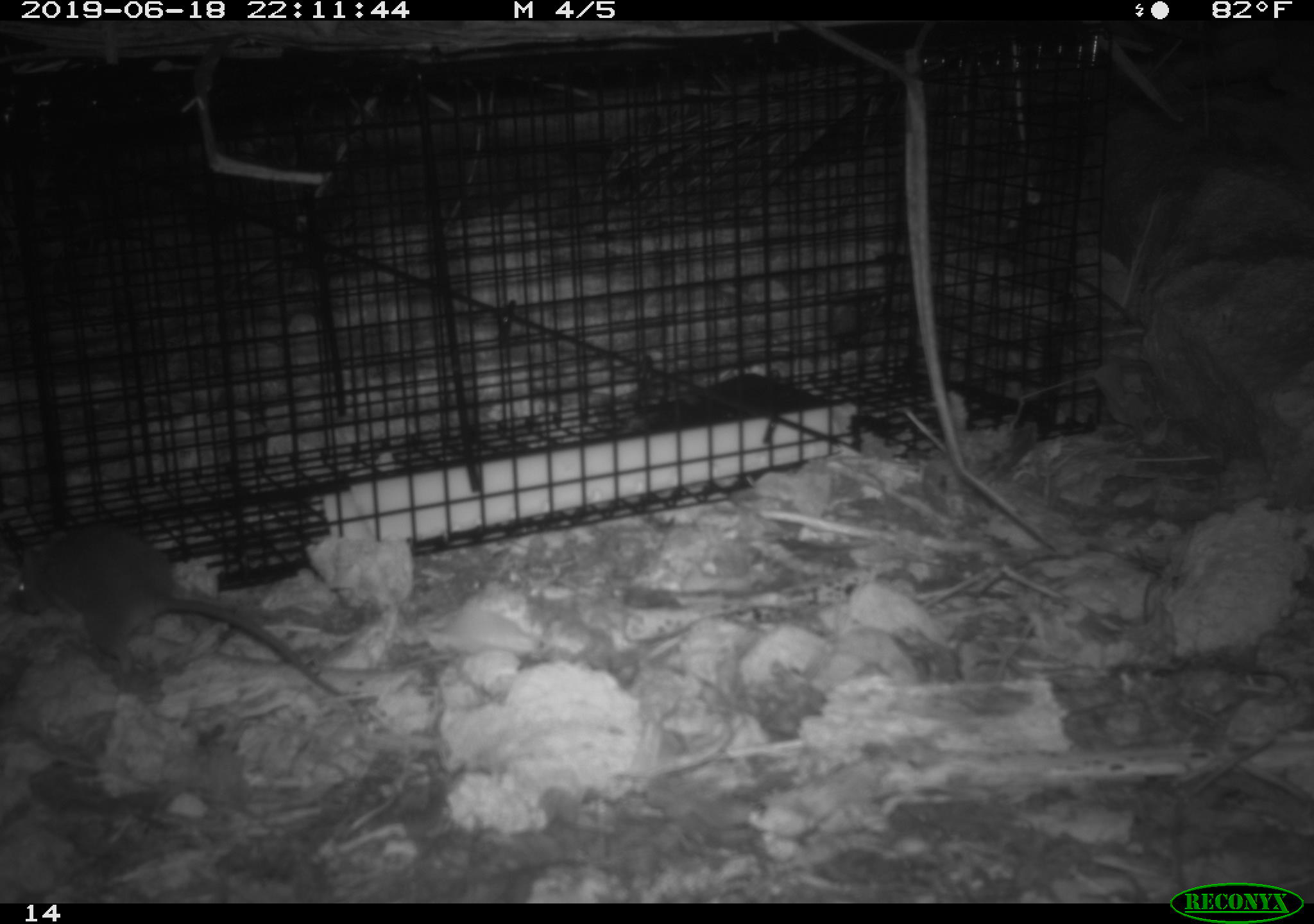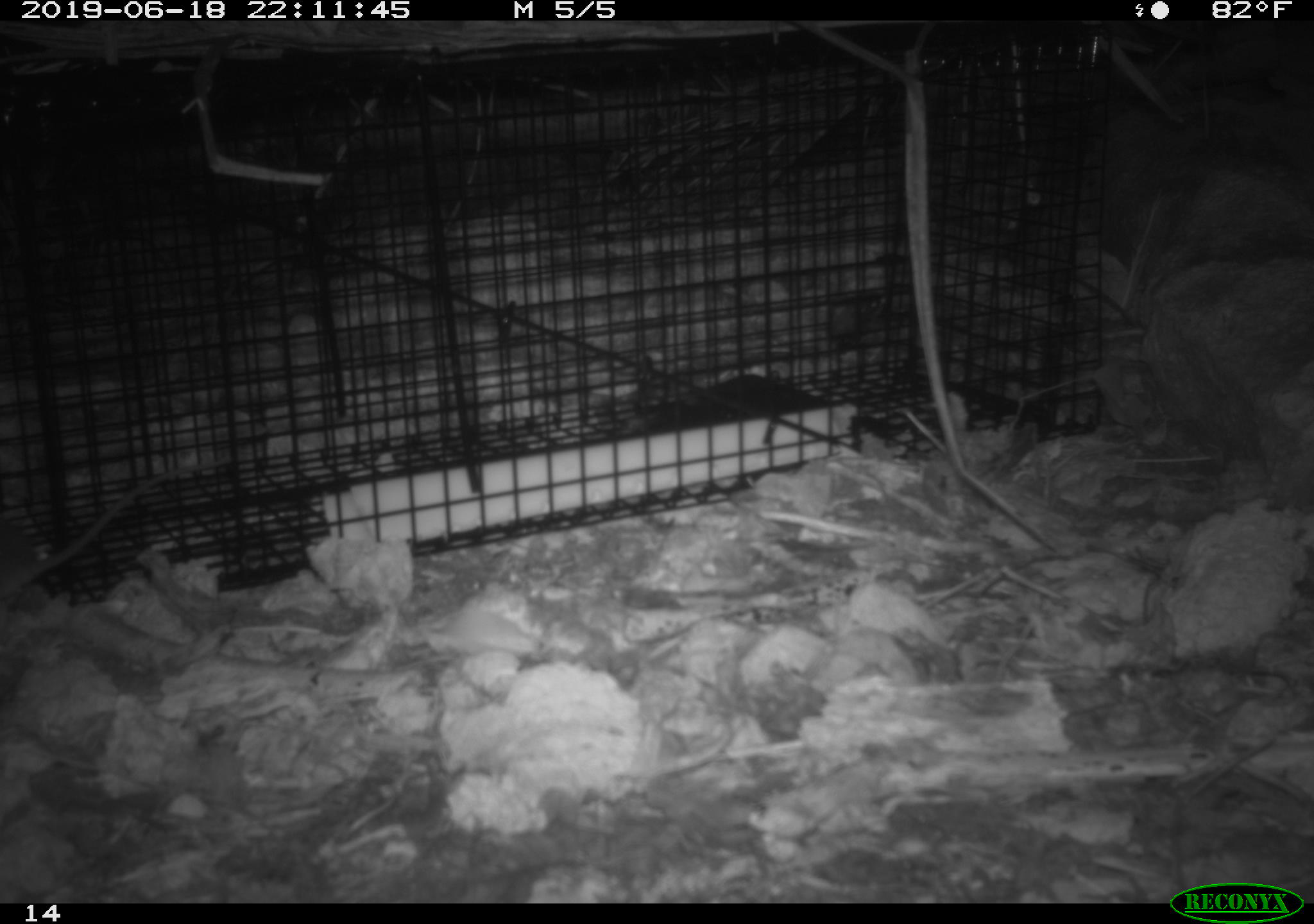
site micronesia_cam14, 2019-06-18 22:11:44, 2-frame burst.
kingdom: Animalia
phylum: Chordata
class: Mammalia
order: Rodentia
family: Muridae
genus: Rattus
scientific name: Rattus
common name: rat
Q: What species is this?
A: Rat (Rattus).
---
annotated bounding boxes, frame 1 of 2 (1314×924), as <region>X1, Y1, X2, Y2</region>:
rat: <region>0, 521, 362, 706</region>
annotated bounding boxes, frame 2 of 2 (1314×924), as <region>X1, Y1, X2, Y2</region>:
rat: <region>0, 463, 169, 629</region>